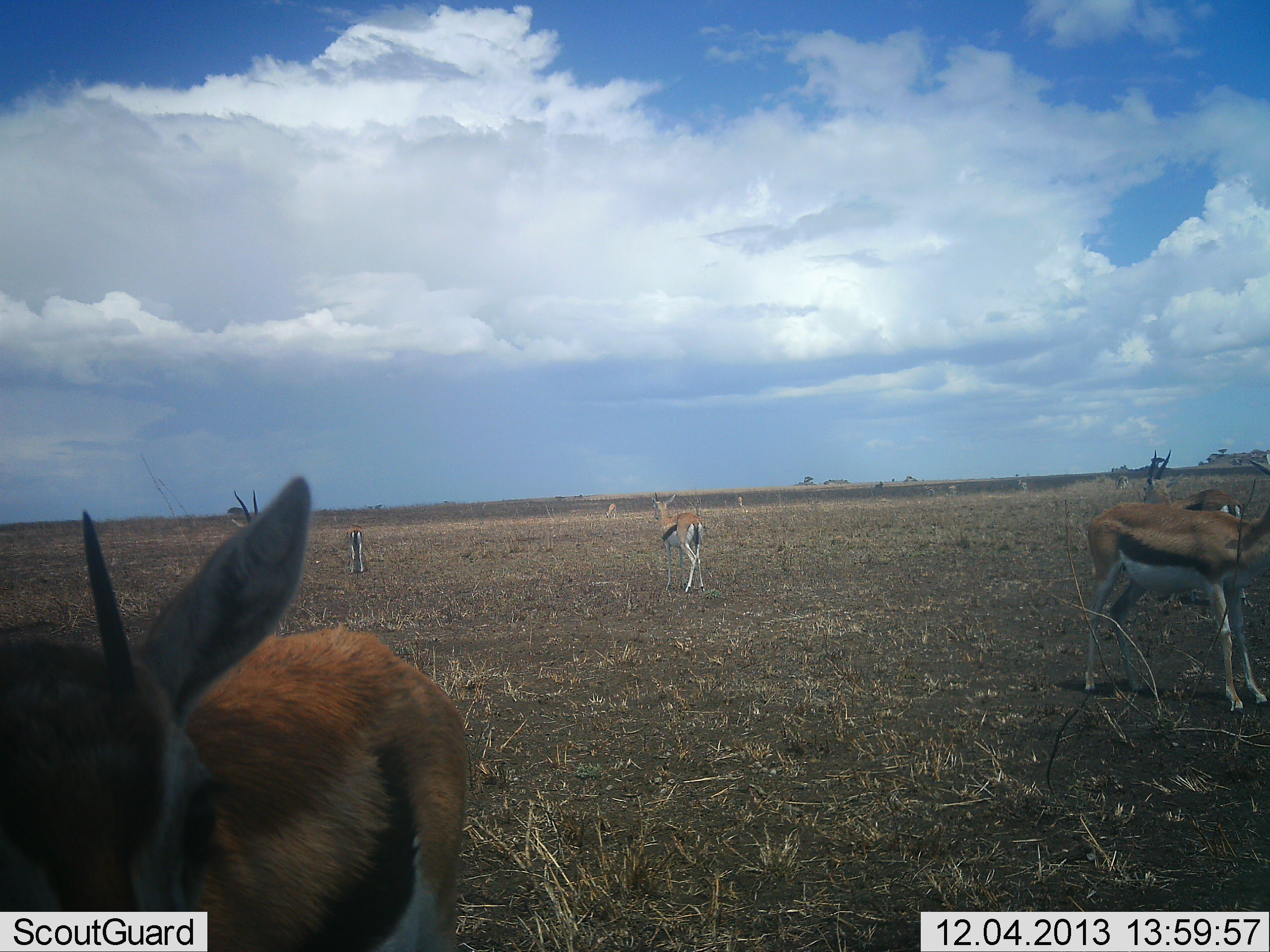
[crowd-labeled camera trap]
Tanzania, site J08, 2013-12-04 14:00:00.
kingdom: Animalia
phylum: Chordata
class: Mammalia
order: Artiodactyla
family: Bovidae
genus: Eudorcas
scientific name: Eudorcas thomsonii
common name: thomson's gazelle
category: gazellethomsons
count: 8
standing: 100%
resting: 0%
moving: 30%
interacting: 10%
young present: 0%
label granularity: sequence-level